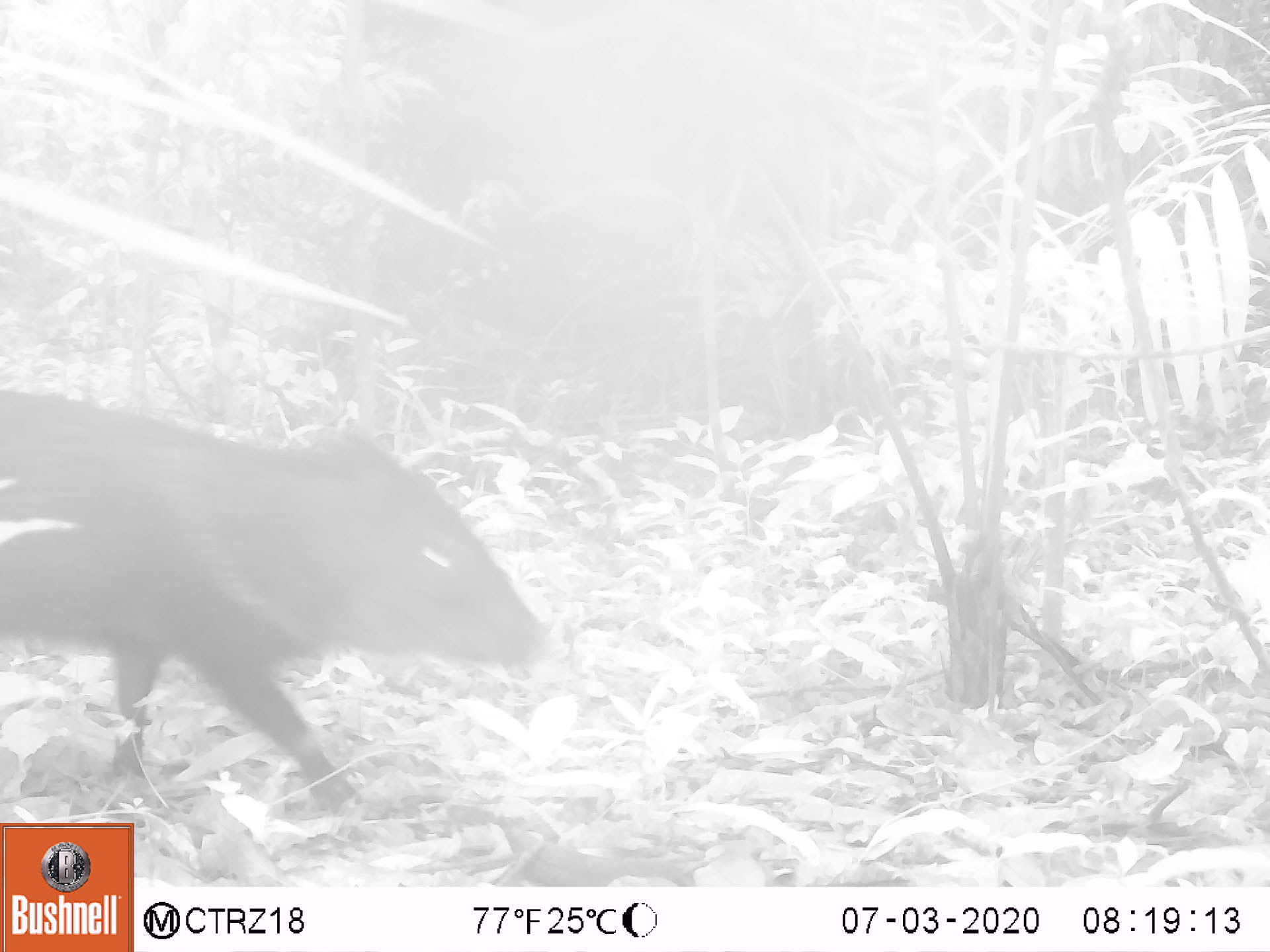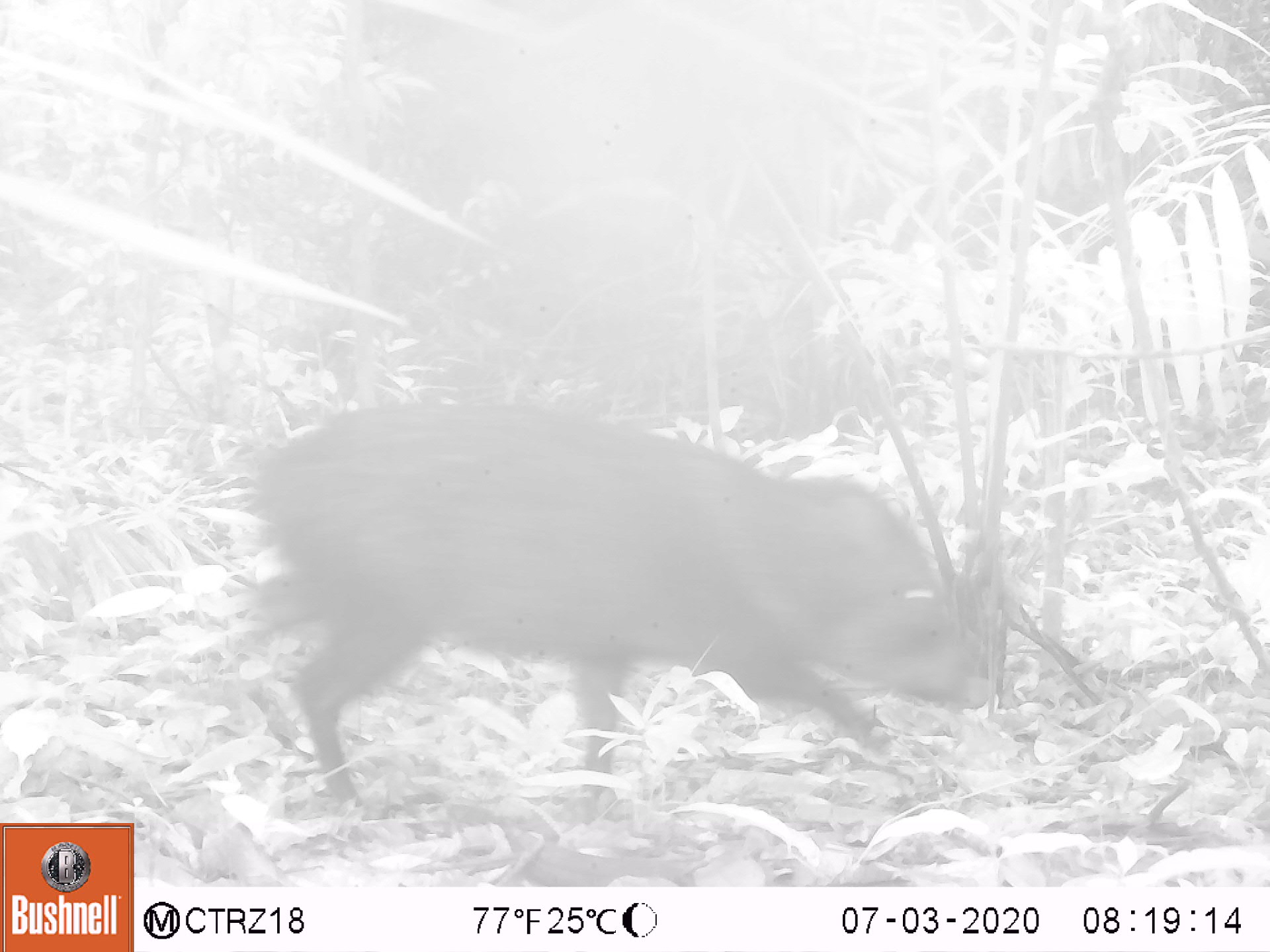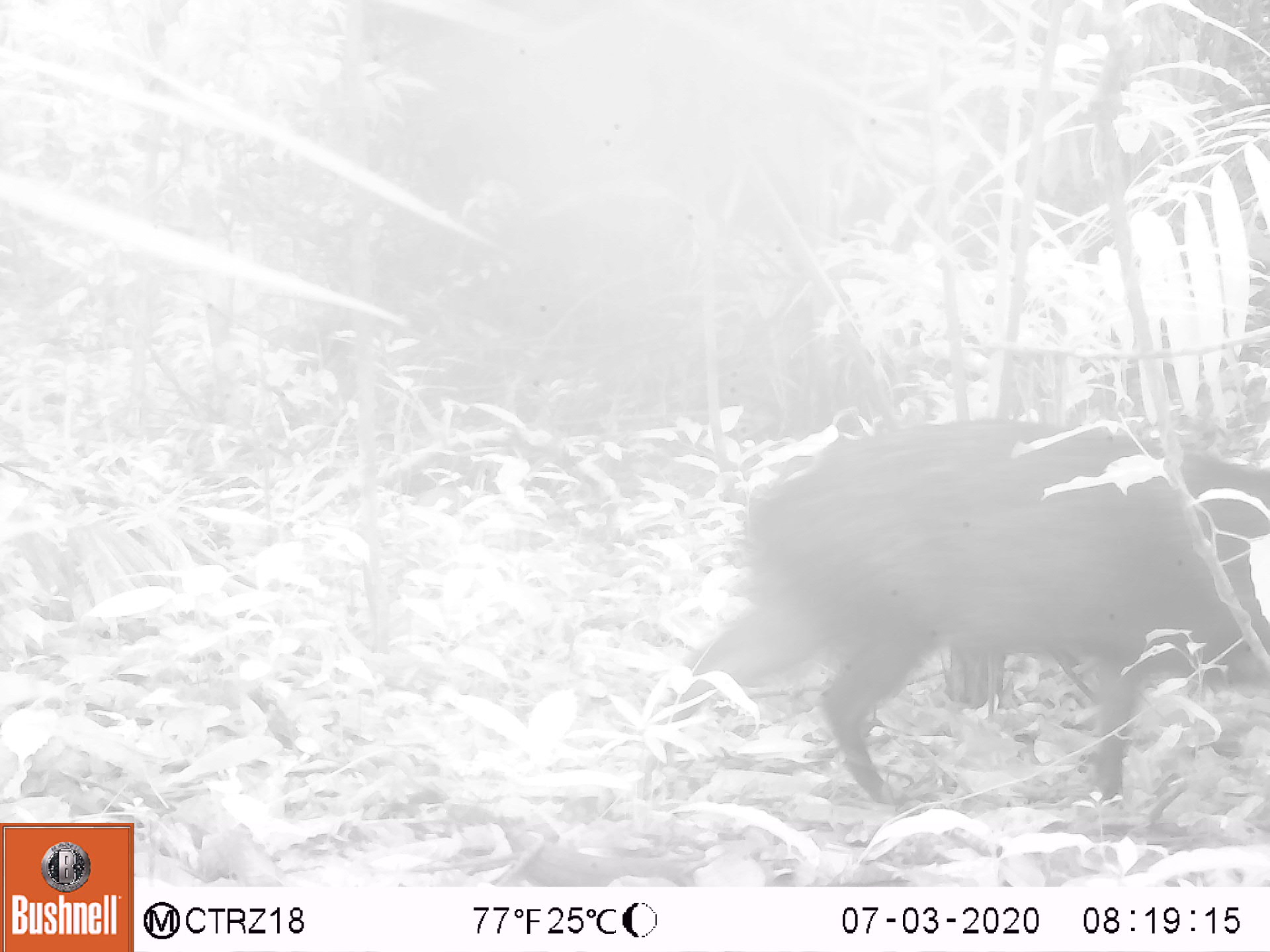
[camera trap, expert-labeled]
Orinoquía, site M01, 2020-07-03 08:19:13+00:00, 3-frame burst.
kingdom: Animalia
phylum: Chordata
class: Mammalia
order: Artiodactyla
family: Tayassuidae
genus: Pecari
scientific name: Pecari tajacu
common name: collared peccary